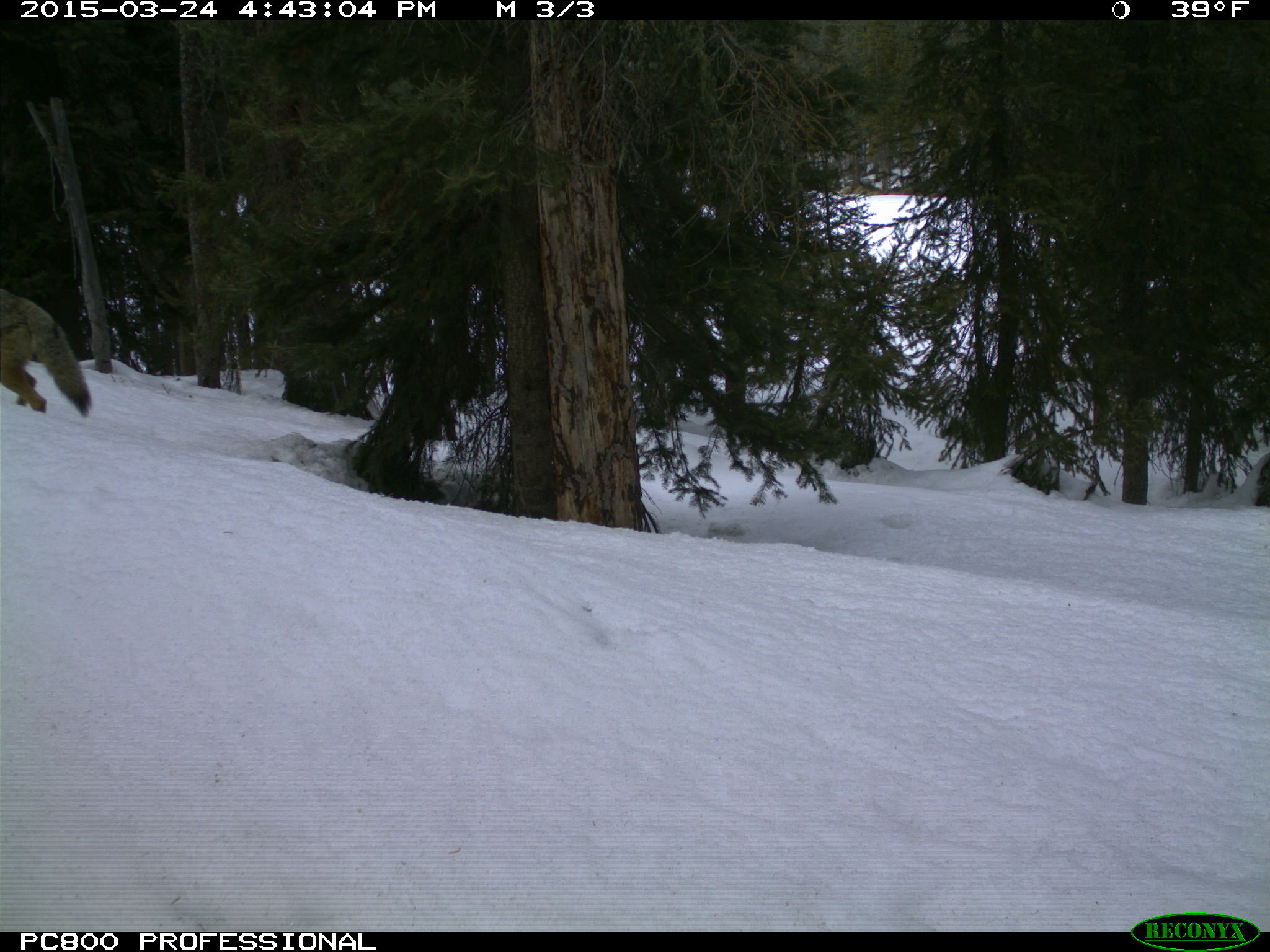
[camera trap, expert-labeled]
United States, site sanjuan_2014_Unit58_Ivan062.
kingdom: Animalia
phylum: Chordata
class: Mammalia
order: Carnivora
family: Canidae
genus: Canis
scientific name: Canis latrans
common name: coyote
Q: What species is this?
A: Canis latrans (coyote).